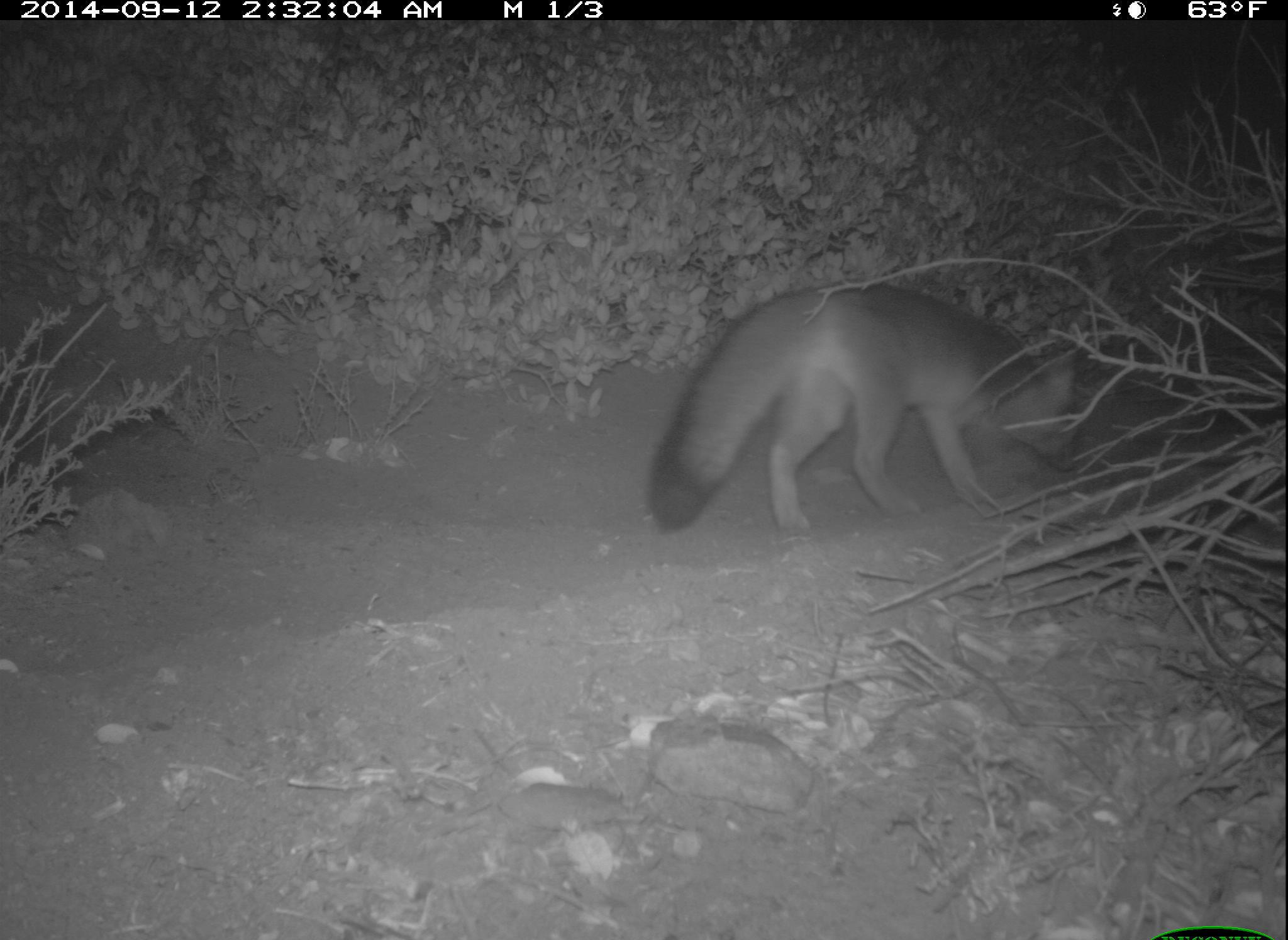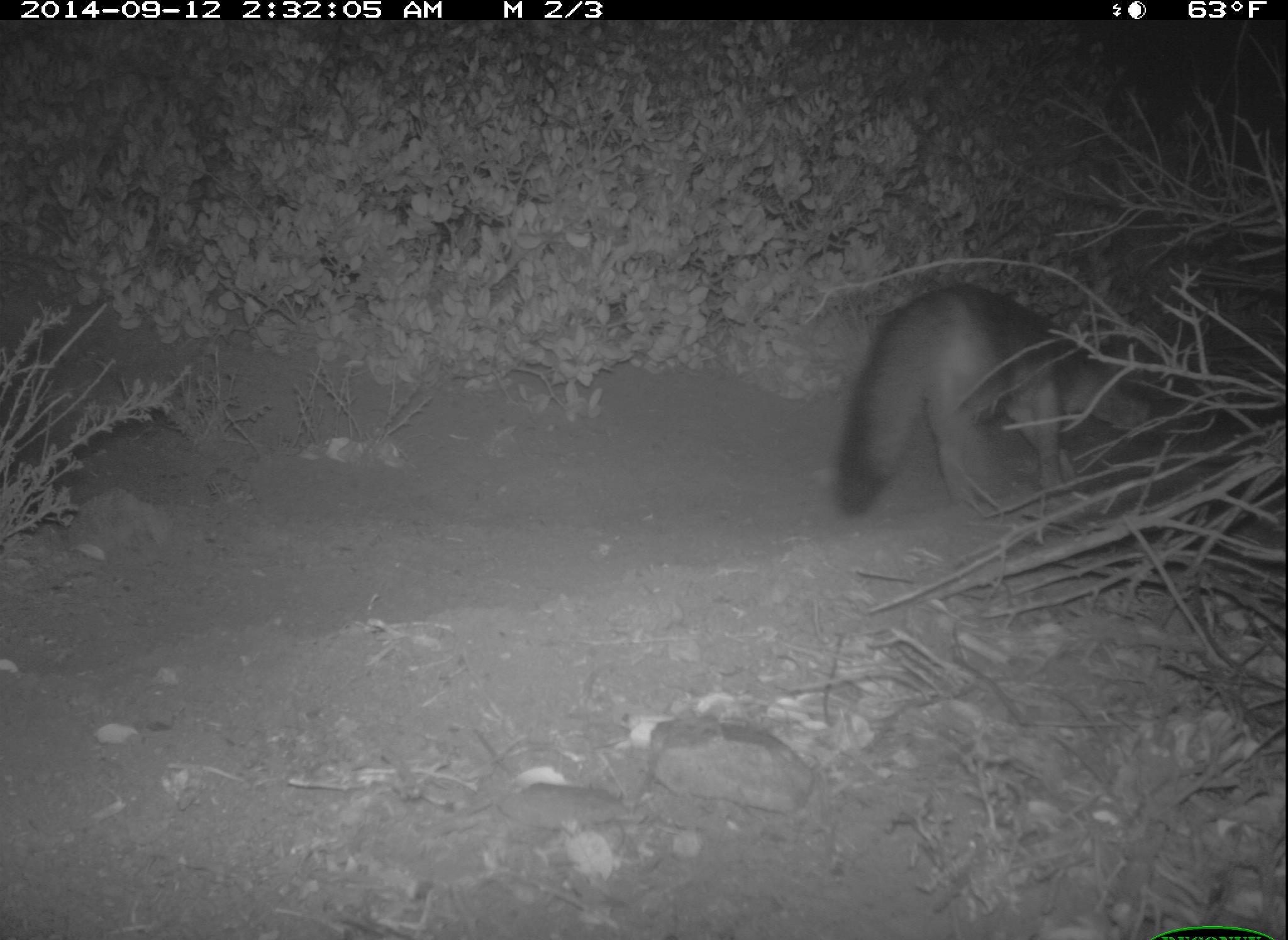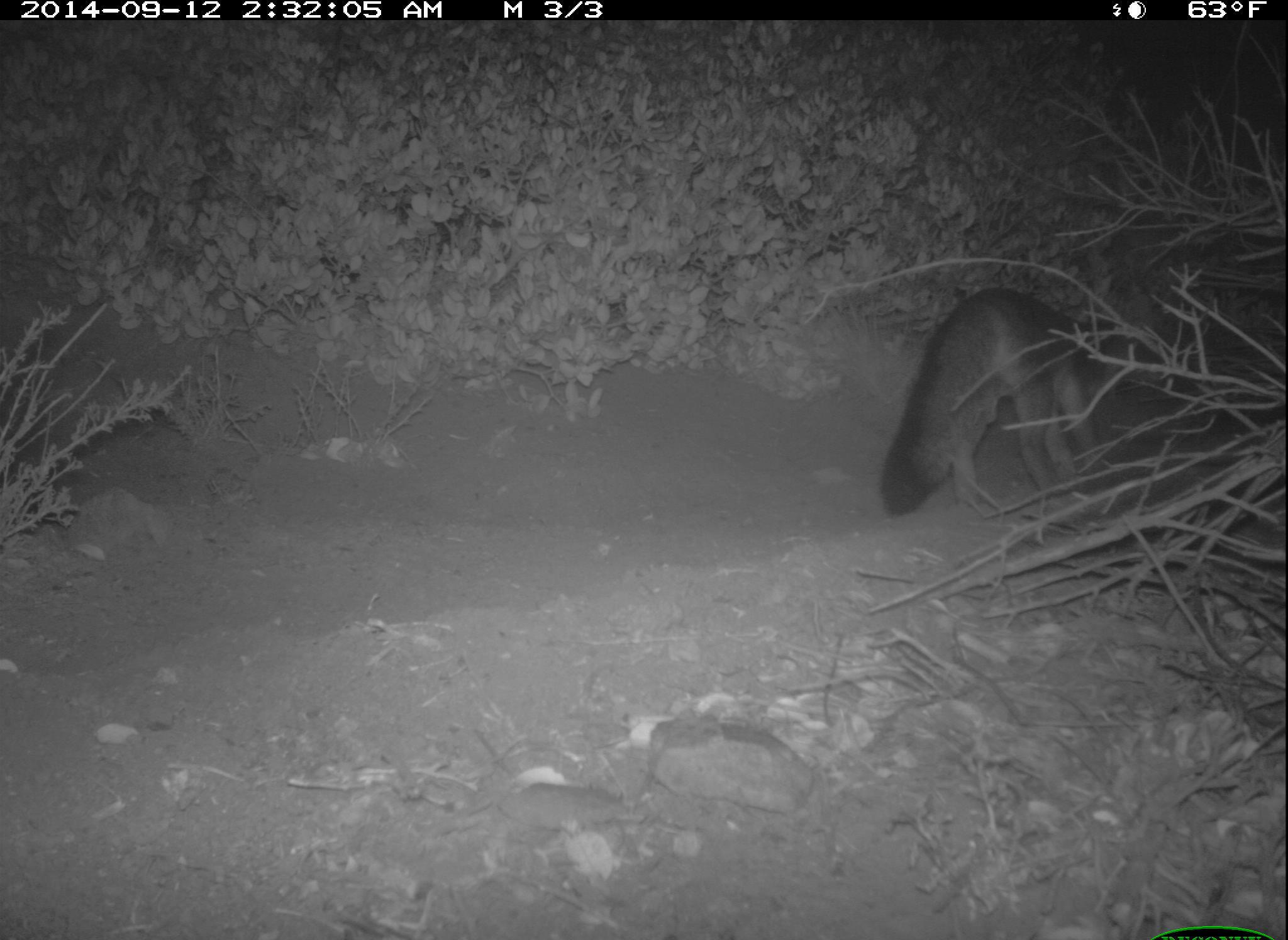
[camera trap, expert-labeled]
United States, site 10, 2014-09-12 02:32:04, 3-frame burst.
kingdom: Animalia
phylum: Chordata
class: Mammalia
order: Carnivora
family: Canidae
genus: Urocyon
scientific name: Urocyon cinereoargenteus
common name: gray fox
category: fox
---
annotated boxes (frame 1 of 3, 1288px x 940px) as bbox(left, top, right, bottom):
fox: bbox(649, 282, 1082, 537)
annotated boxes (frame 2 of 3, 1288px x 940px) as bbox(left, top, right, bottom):
fox: bbox(838, 286, 1163, 515)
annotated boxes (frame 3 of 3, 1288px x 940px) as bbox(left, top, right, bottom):
fox: bbox(880, 287, 1146, 517)